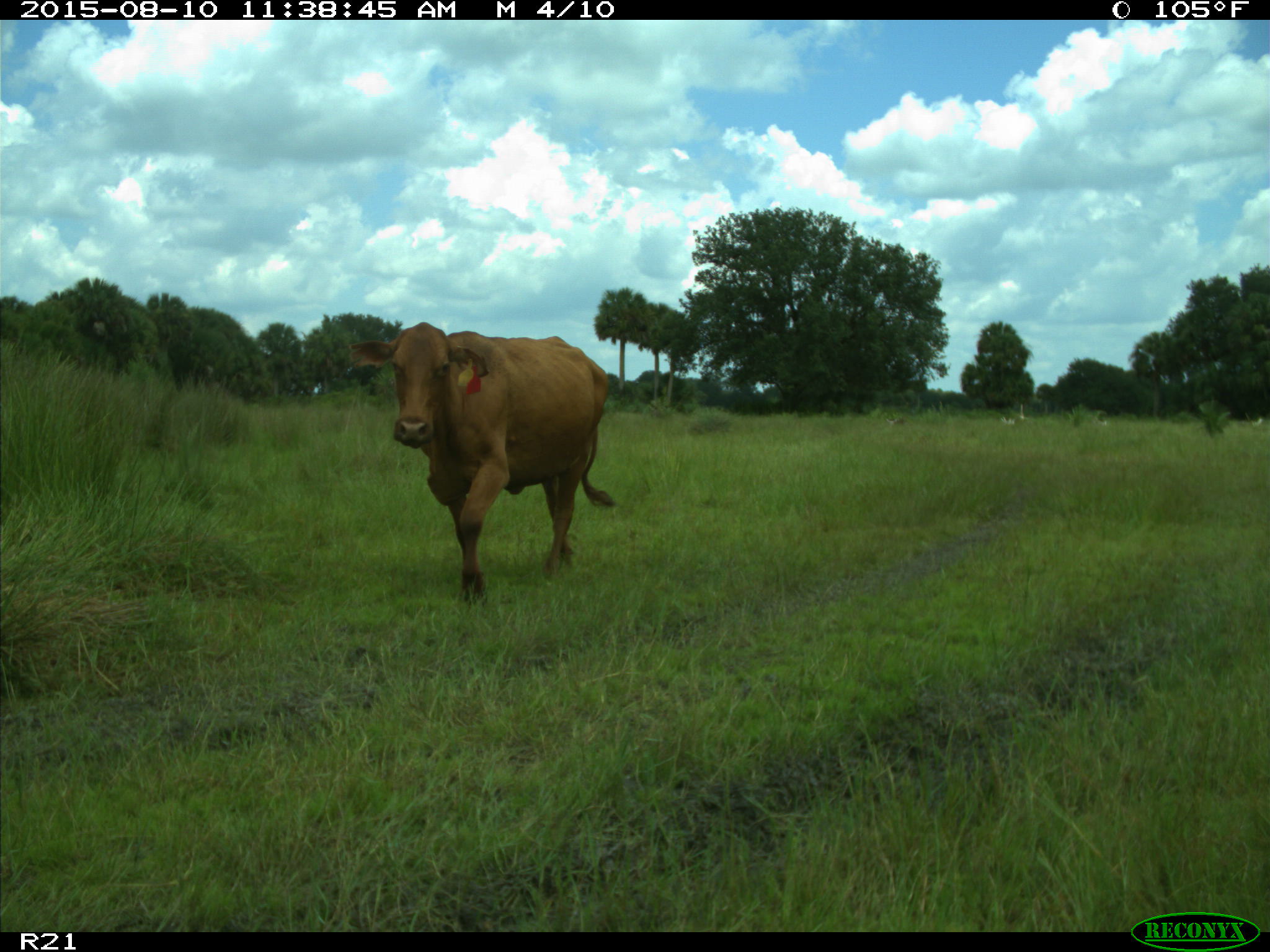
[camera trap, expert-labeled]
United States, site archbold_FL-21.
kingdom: Animalia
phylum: Chordata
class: Mammalia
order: Artiodactyla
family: Bovidae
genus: Bos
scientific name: Bos taurus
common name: domestic cow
Bos taurus (domestic cow).